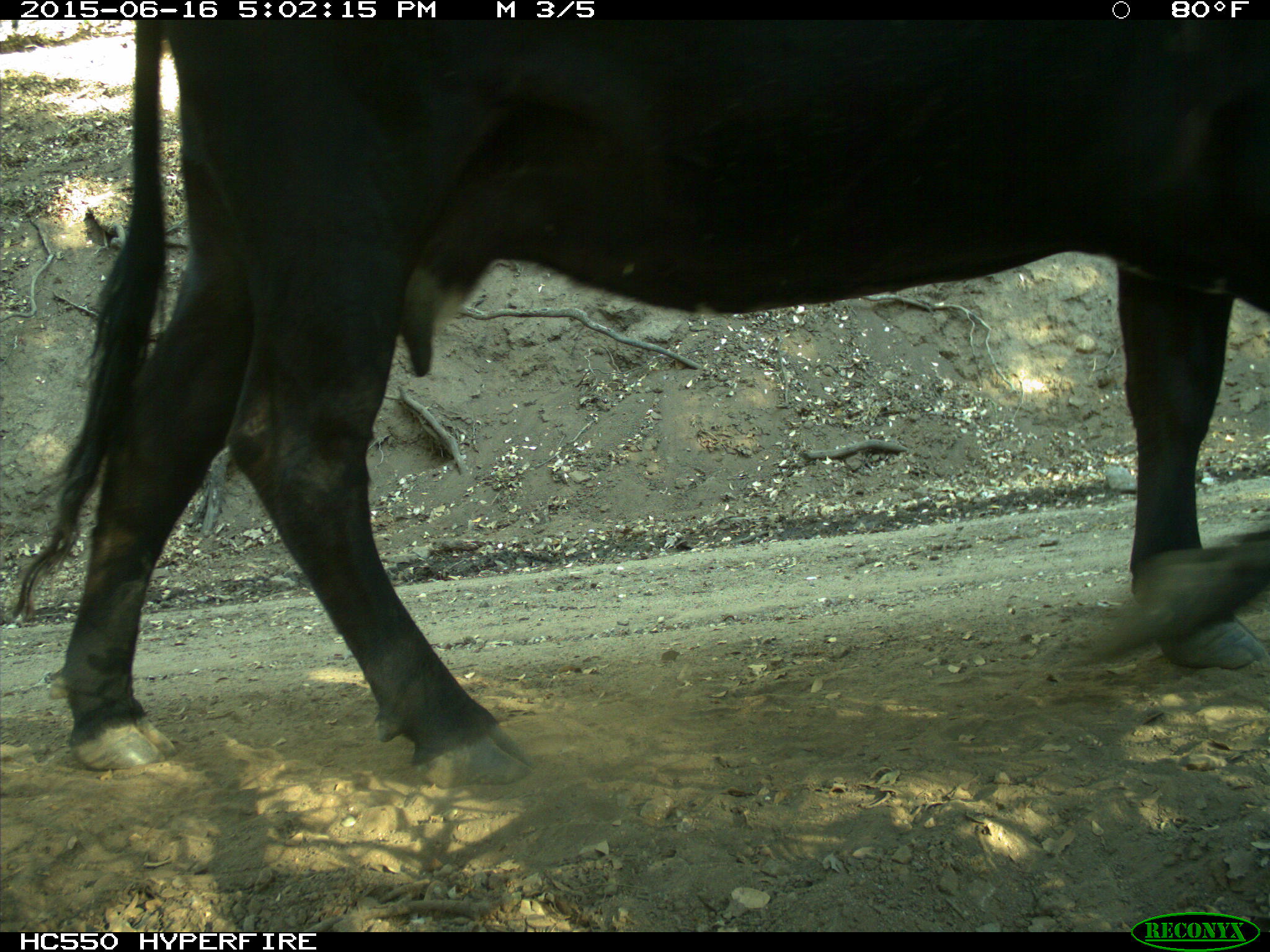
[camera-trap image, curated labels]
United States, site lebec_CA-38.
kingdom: Animalia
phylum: Chordata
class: Mammalia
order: Artiodactyla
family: Bovidae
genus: Bos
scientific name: Bos taurus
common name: domestic cow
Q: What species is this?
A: Bos taurus (domestic cow).